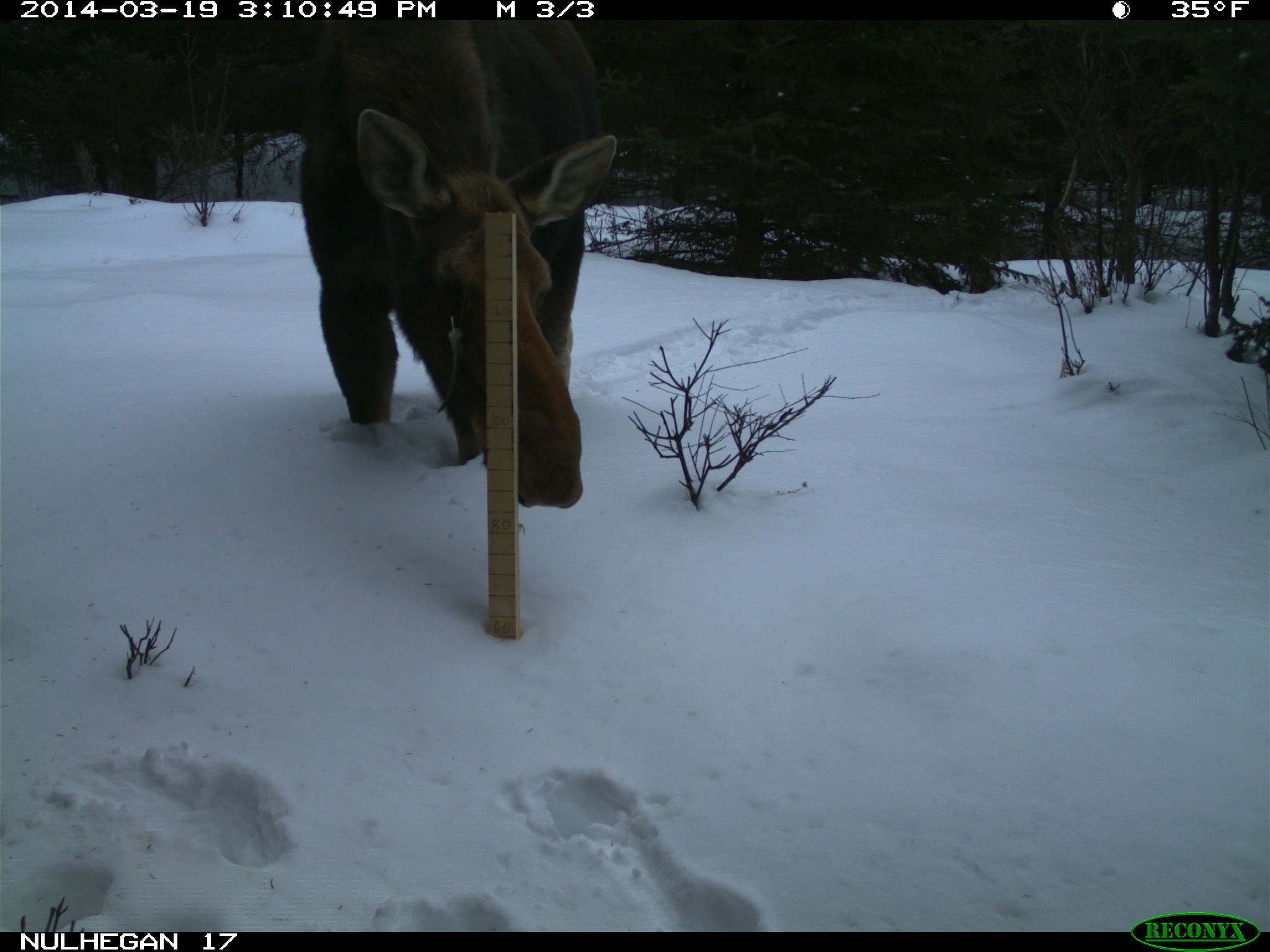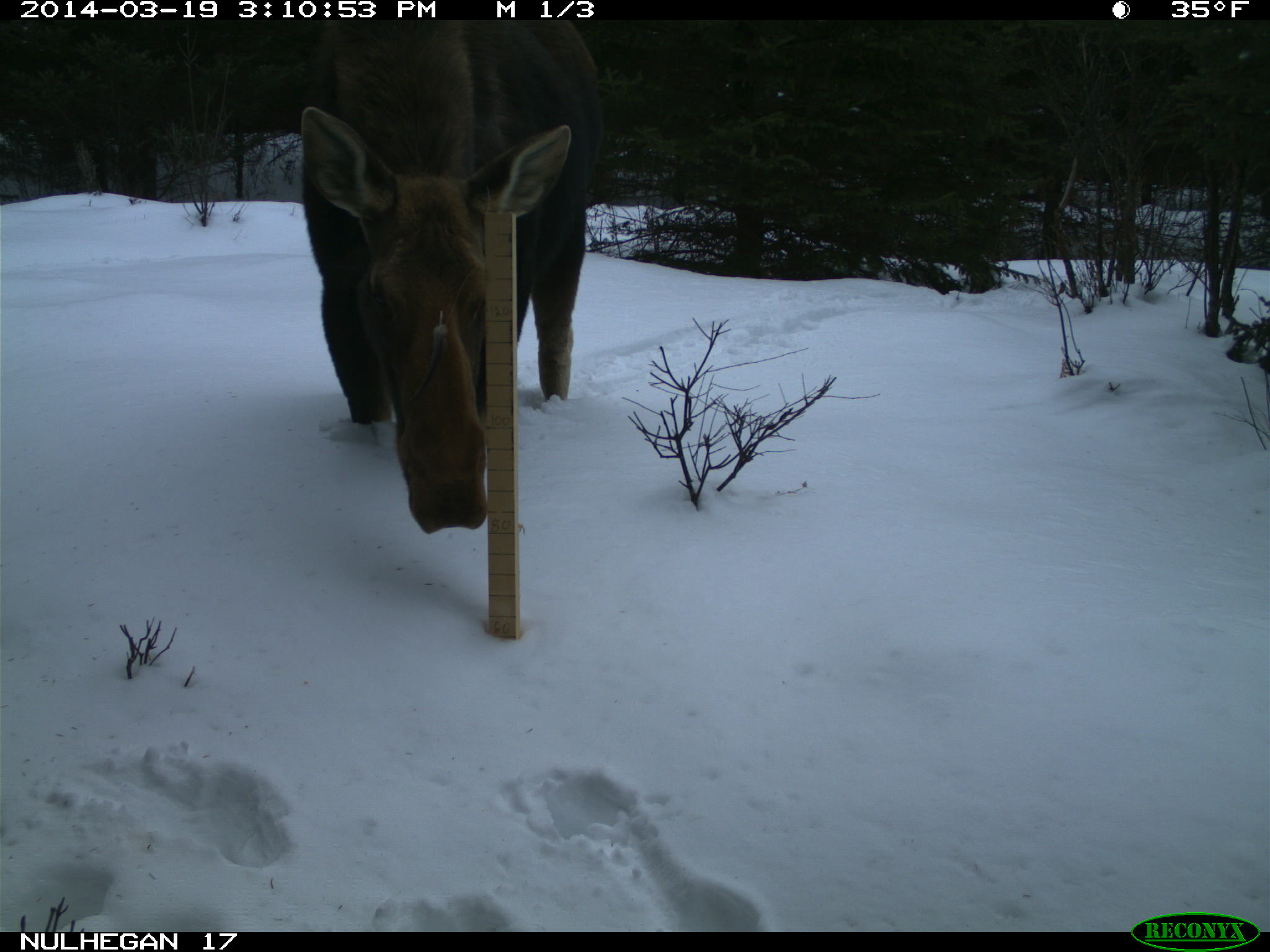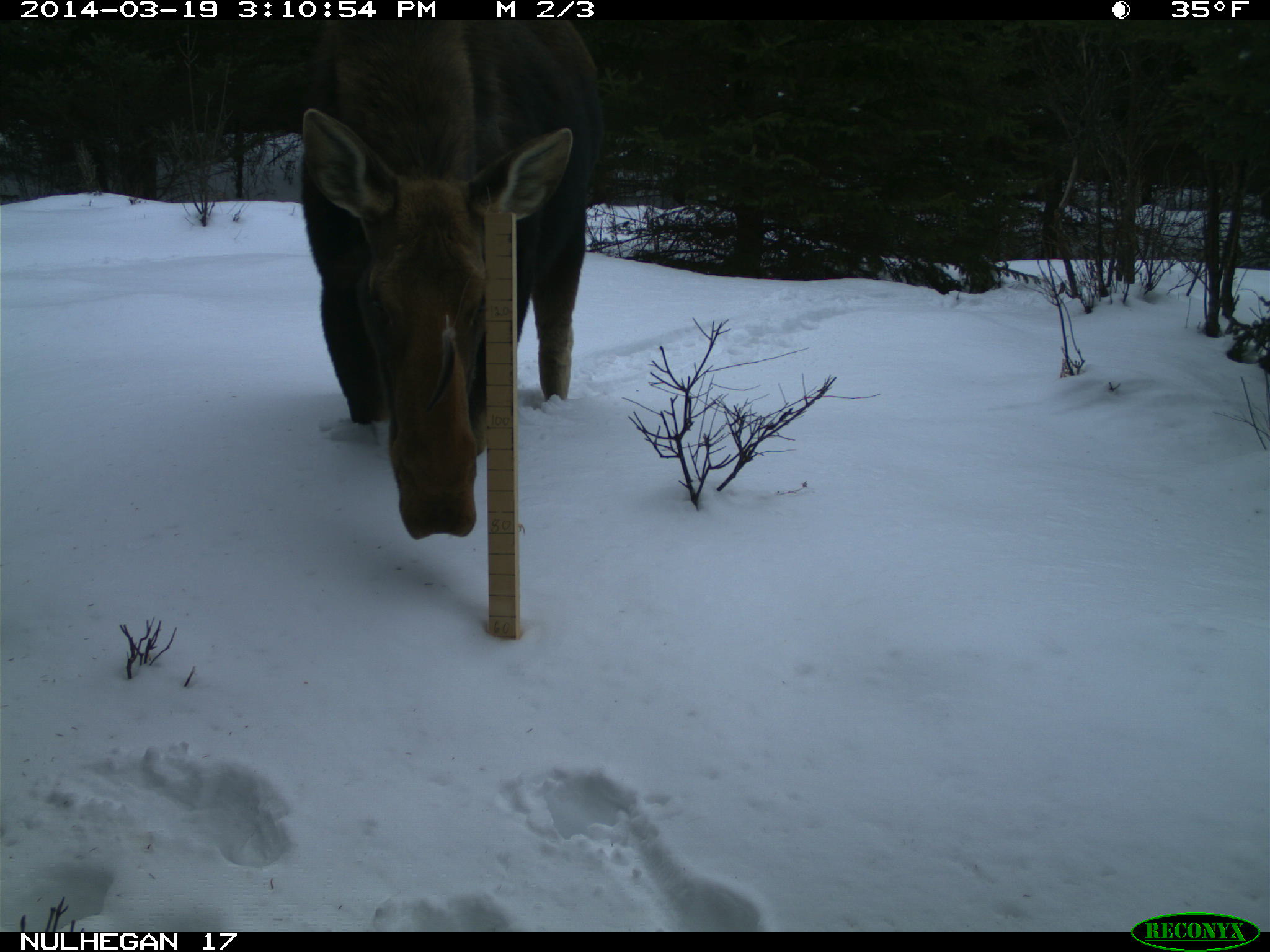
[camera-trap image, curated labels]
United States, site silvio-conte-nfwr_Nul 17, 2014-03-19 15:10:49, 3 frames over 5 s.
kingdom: Animalia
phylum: Chordata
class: Mammalia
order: Artiodactyla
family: Cervidae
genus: Alces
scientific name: Alces alces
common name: moose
Moose (Alces alces).